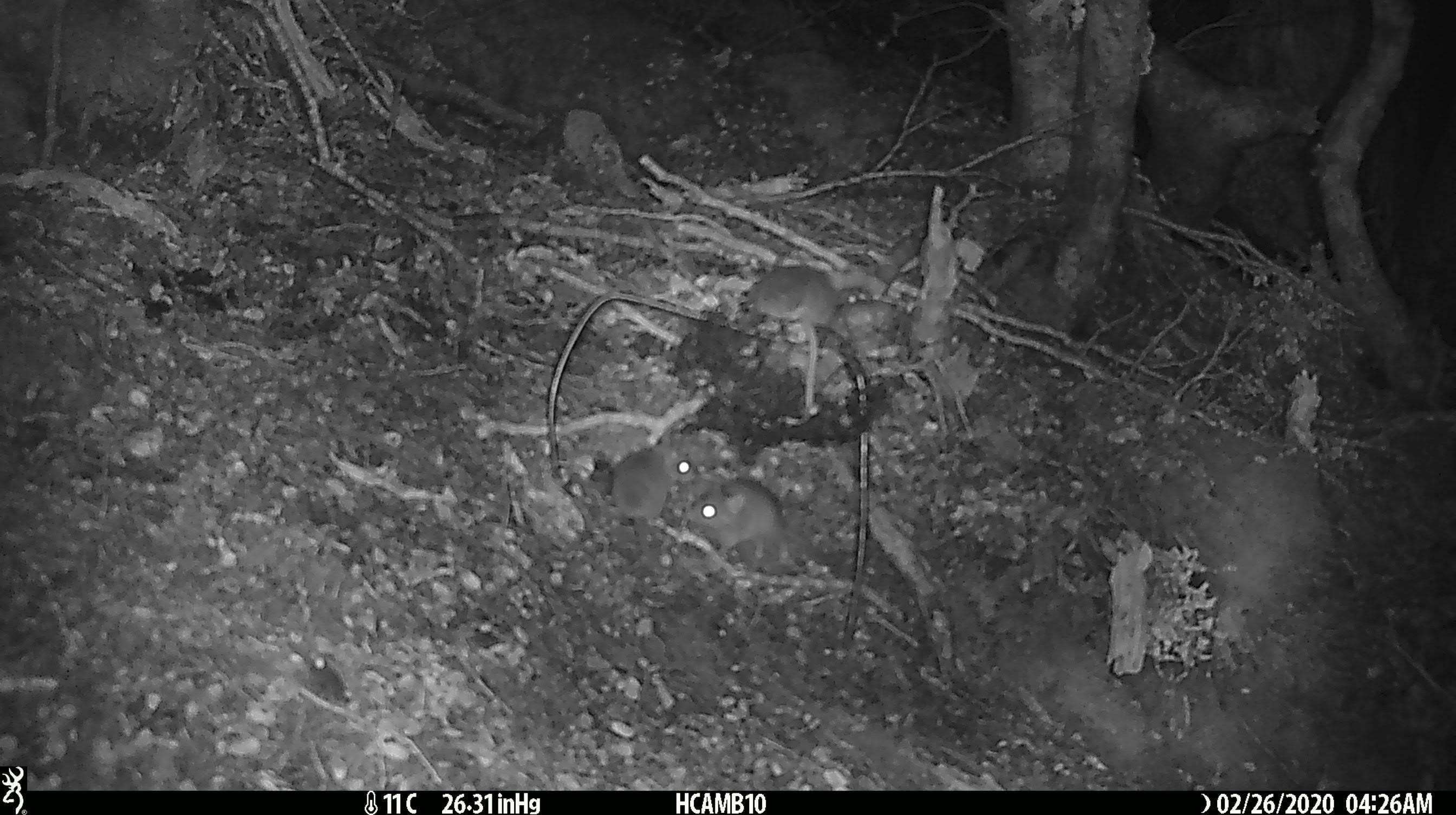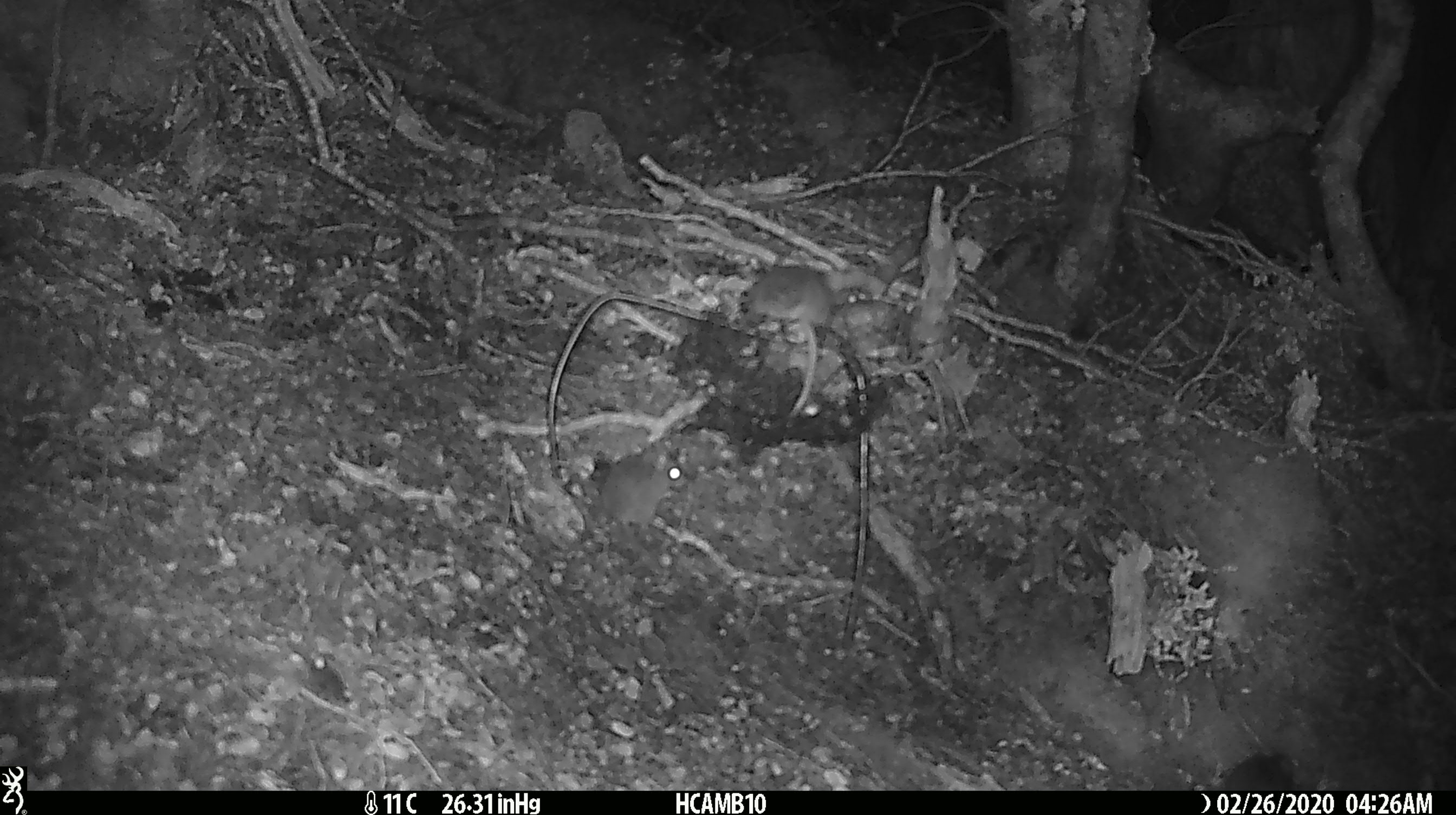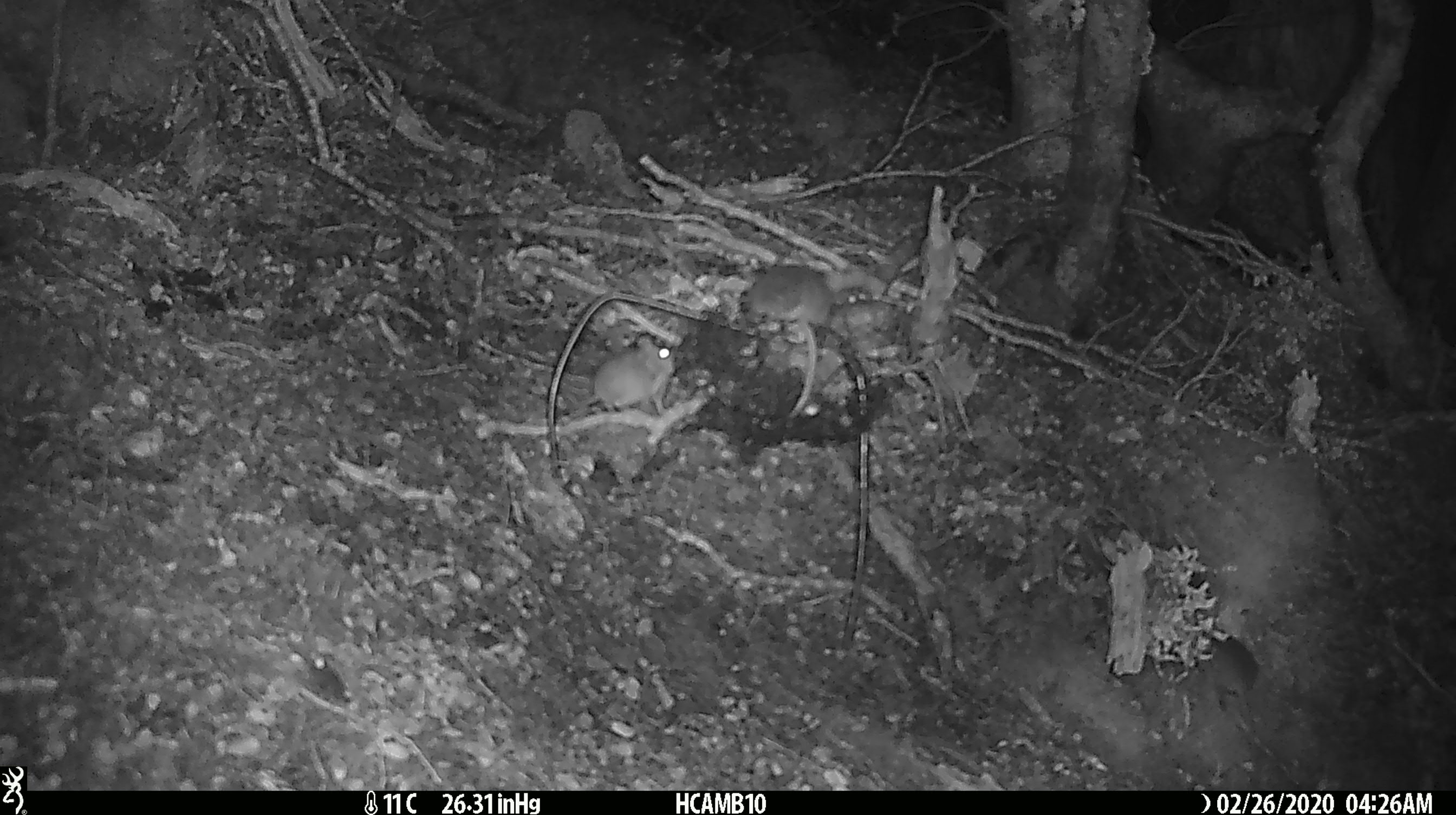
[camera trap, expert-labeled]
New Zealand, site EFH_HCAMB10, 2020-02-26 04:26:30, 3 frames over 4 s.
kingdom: Animalia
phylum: Chordata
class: Mammalia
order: Rodentia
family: Muridae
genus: Mus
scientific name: Mus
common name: mouse